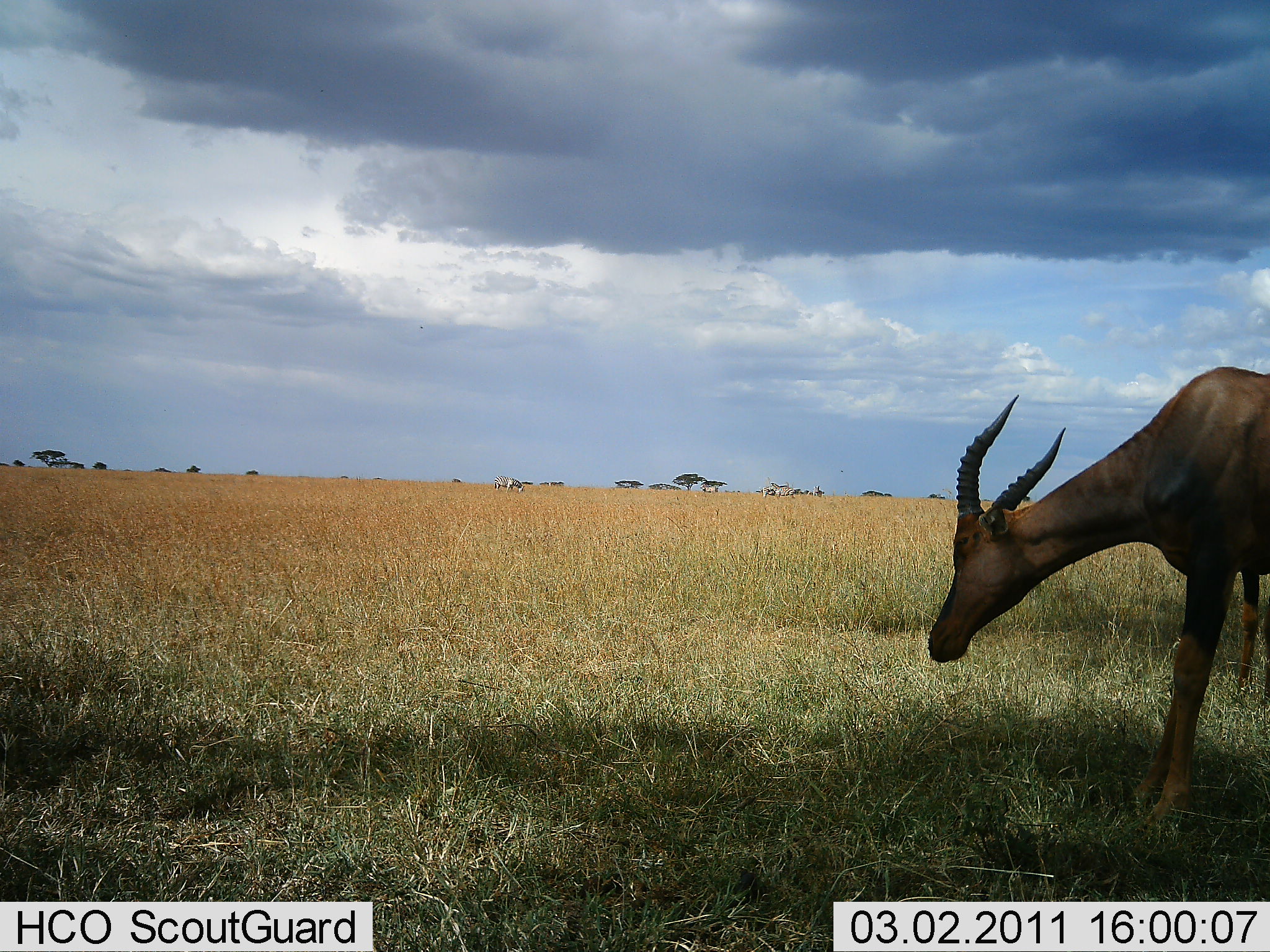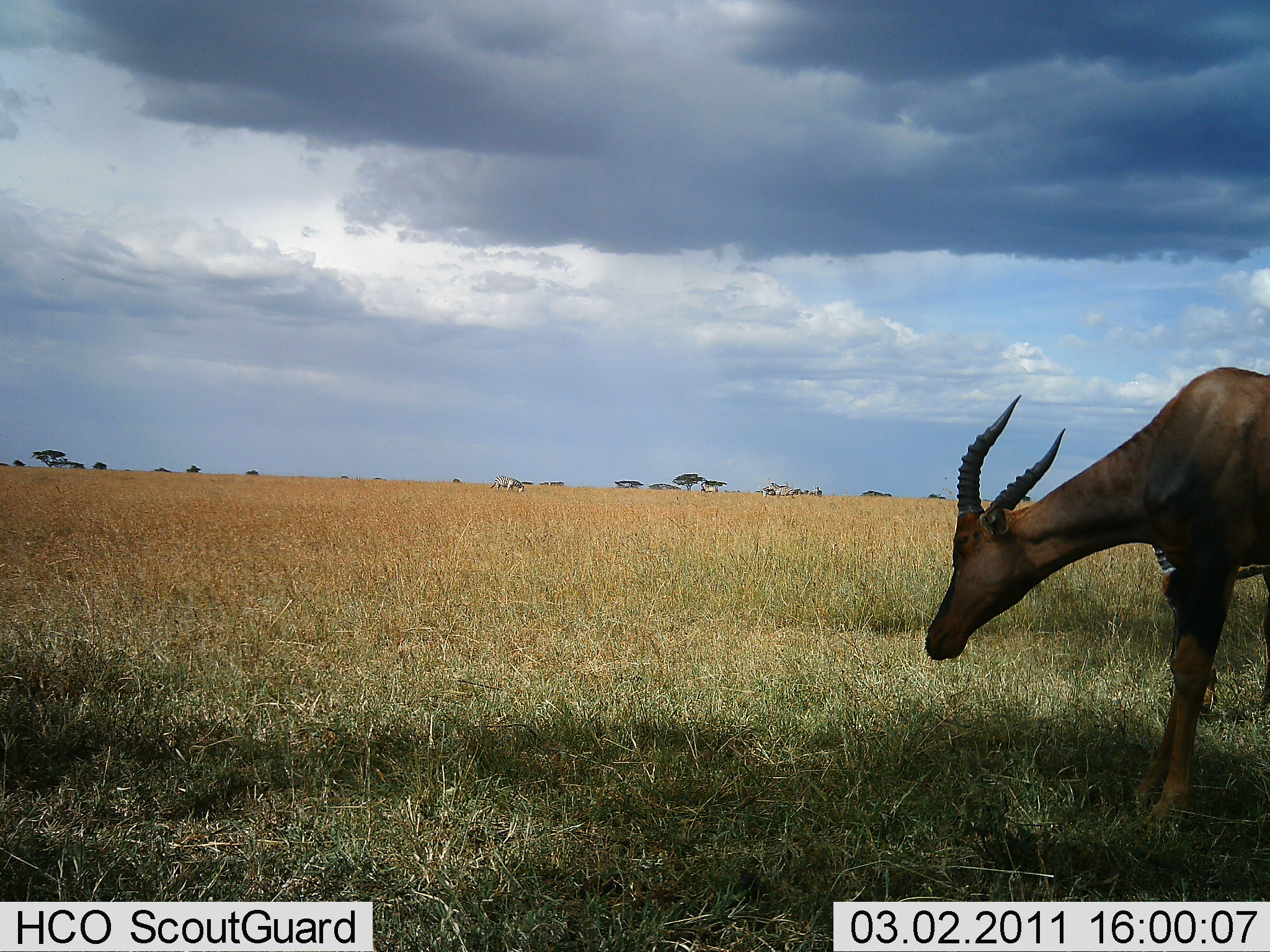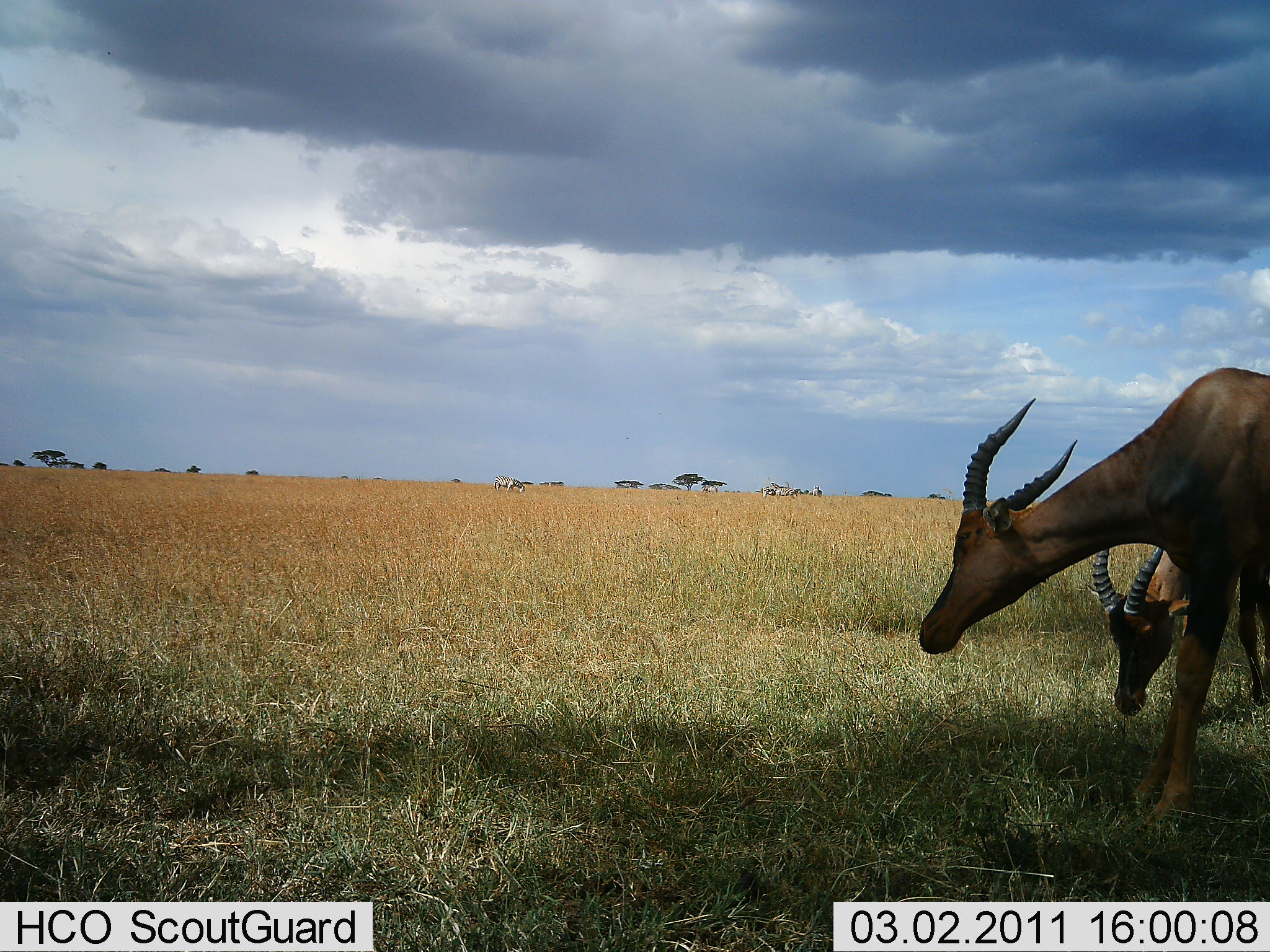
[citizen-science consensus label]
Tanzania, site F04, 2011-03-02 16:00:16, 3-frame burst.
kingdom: Animalia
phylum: Chordata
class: Mammalia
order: Artiodactyla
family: Bovidae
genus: Damaliscus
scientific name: Damaliscus lunatus jimela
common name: topi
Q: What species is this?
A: Topi (Damaliscus lunatus jimela).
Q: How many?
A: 2.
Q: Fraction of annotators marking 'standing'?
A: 45%.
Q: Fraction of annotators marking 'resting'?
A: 0%.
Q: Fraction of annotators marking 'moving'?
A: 9%.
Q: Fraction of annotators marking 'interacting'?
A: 9%.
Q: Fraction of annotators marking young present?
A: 0%.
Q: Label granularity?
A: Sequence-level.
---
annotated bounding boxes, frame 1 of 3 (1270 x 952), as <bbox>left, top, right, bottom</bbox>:
animal: <bbox>923, 366, 1269, 833</bbox>; <bbox>493, 474, 525, 496</bbox>; <bbox>770, 483, 797, 503</bbox>; <bbox>760, 482, 790, 499</bbox>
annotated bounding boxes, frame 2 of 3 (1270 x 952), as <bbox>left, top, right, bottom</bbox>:
animal: <bbox>924, 364, 1270, 829</bbox>; <bbox>490, 475, 525, 496</bbox>; <bbox>765, 482, 796, 498</bbox>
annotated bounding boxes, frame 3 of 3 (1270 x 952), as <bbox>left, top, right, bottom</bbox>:
animal: <bbox>916, 365, 1268, 834</bbox>; <bbox>1089, 544, 1191, 717</bbox>; <bbox>494, 475, 527, 495</bbox>; <bbox>769, 482, 798, 504</bbox>; <bbox>761, 485, 778, 501</bbox>